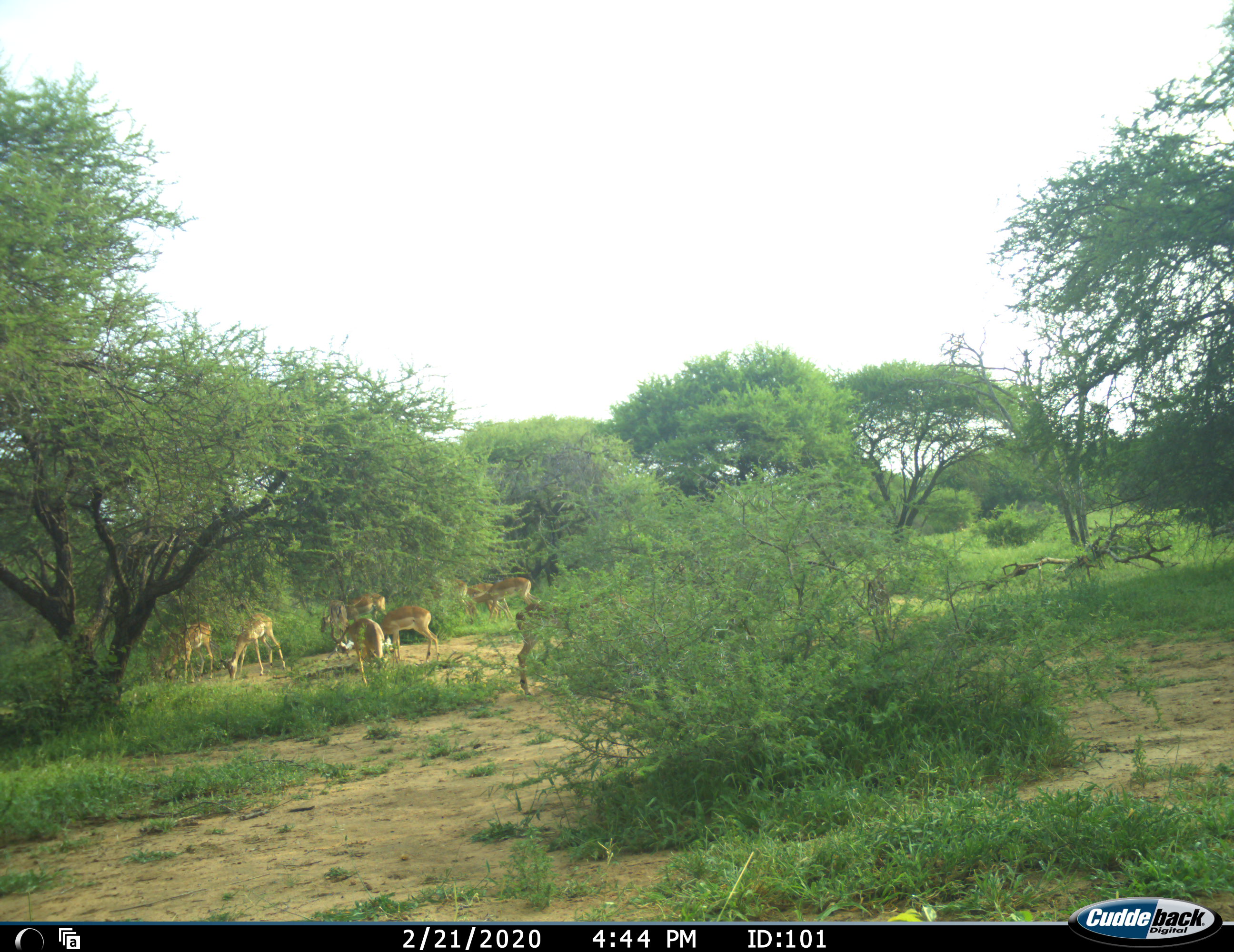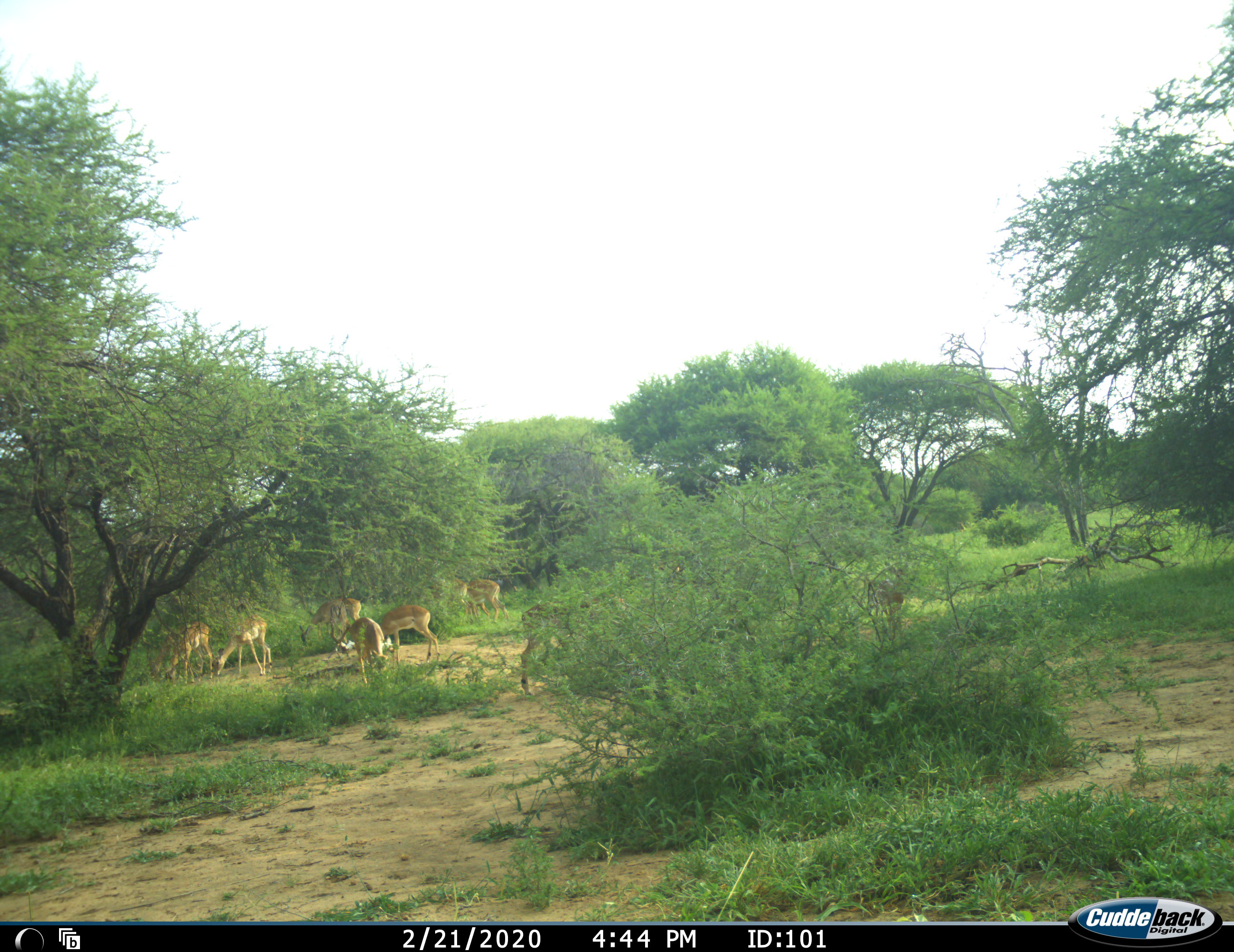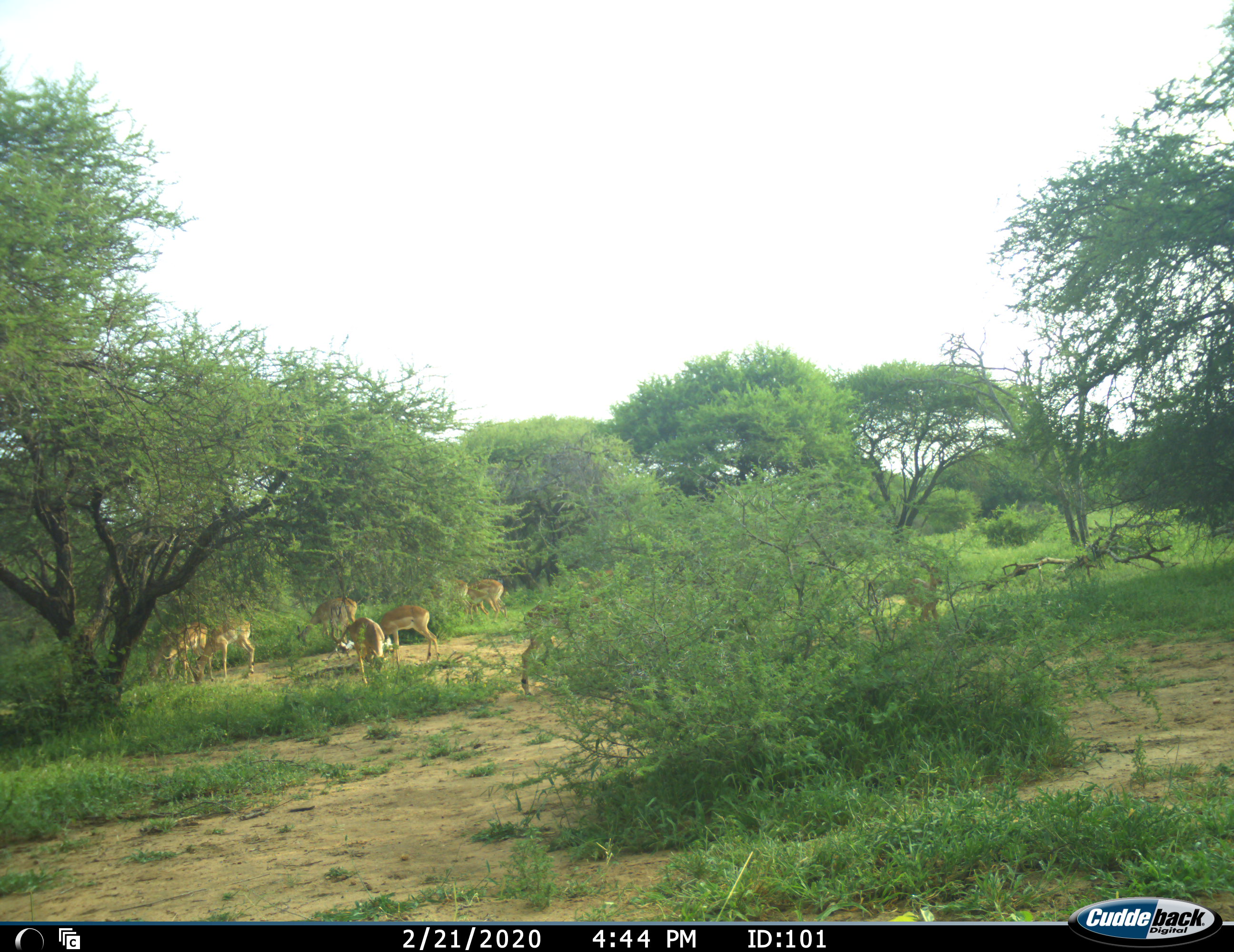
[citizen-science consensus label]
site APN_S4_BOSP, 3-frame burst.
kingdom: Animalia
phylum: Chordata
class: Mammalia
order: Artiodactyla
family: Bovidae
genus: Aepyceros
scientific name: Aepyceros melampus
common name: impala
Impala (Aepyceros melampus), count 10. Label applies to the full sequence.